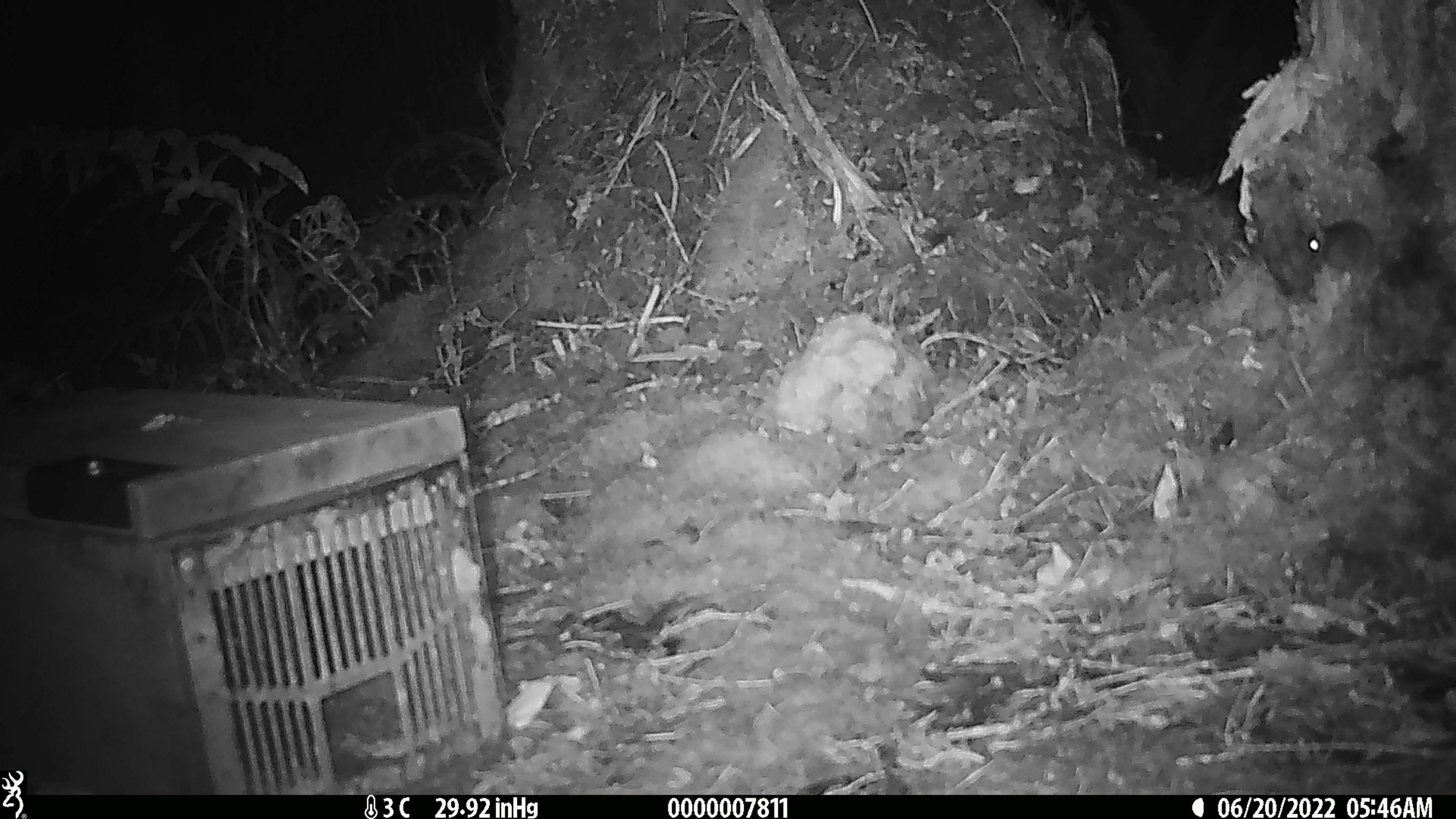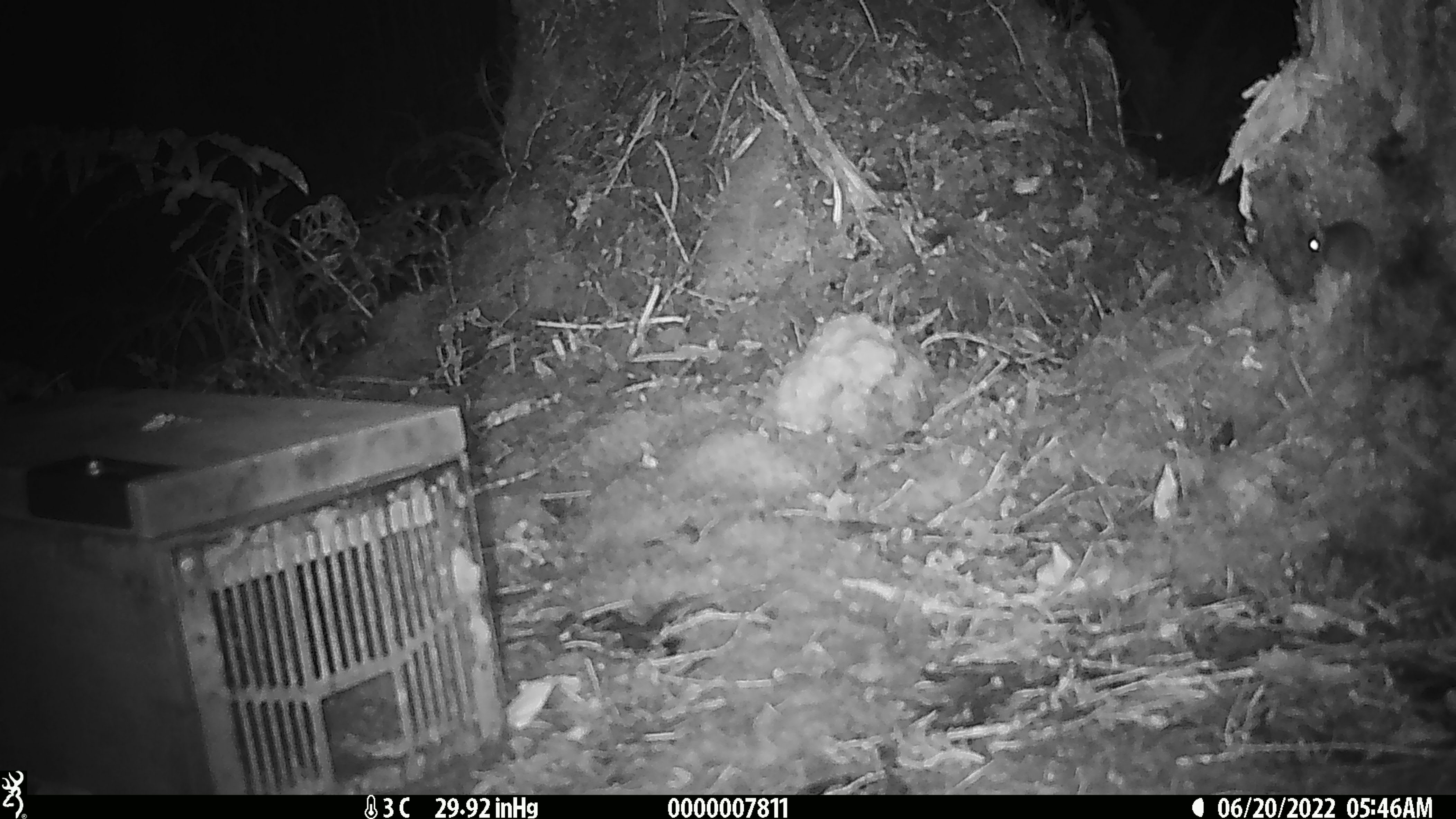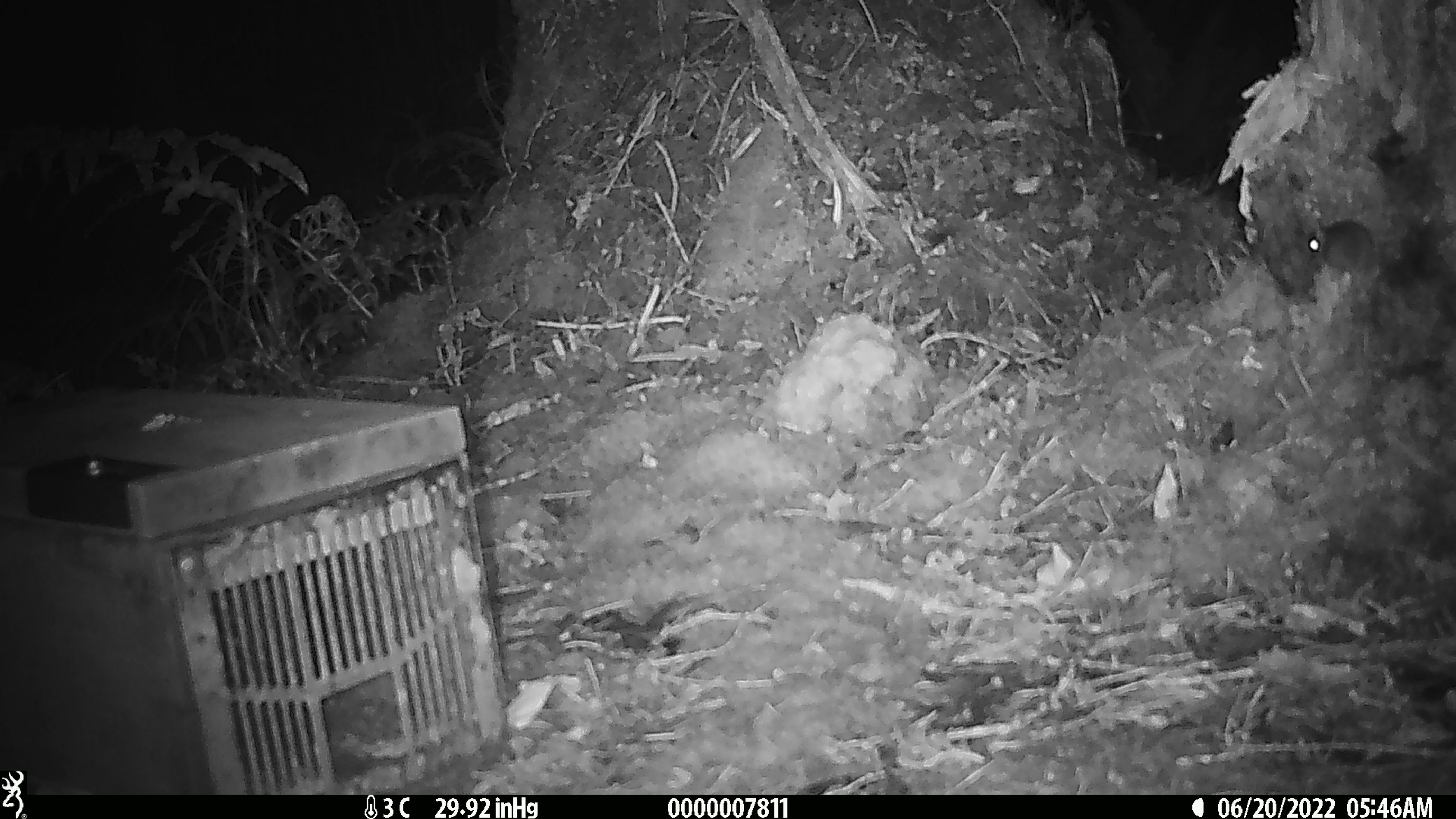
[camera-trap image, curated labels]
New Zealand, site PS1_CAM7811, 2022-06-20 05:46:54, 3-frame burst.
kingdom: Animalia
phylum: Chordata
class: Mammalia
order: Rodentia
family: Muridae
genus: Mus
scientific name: Mus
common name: mouse